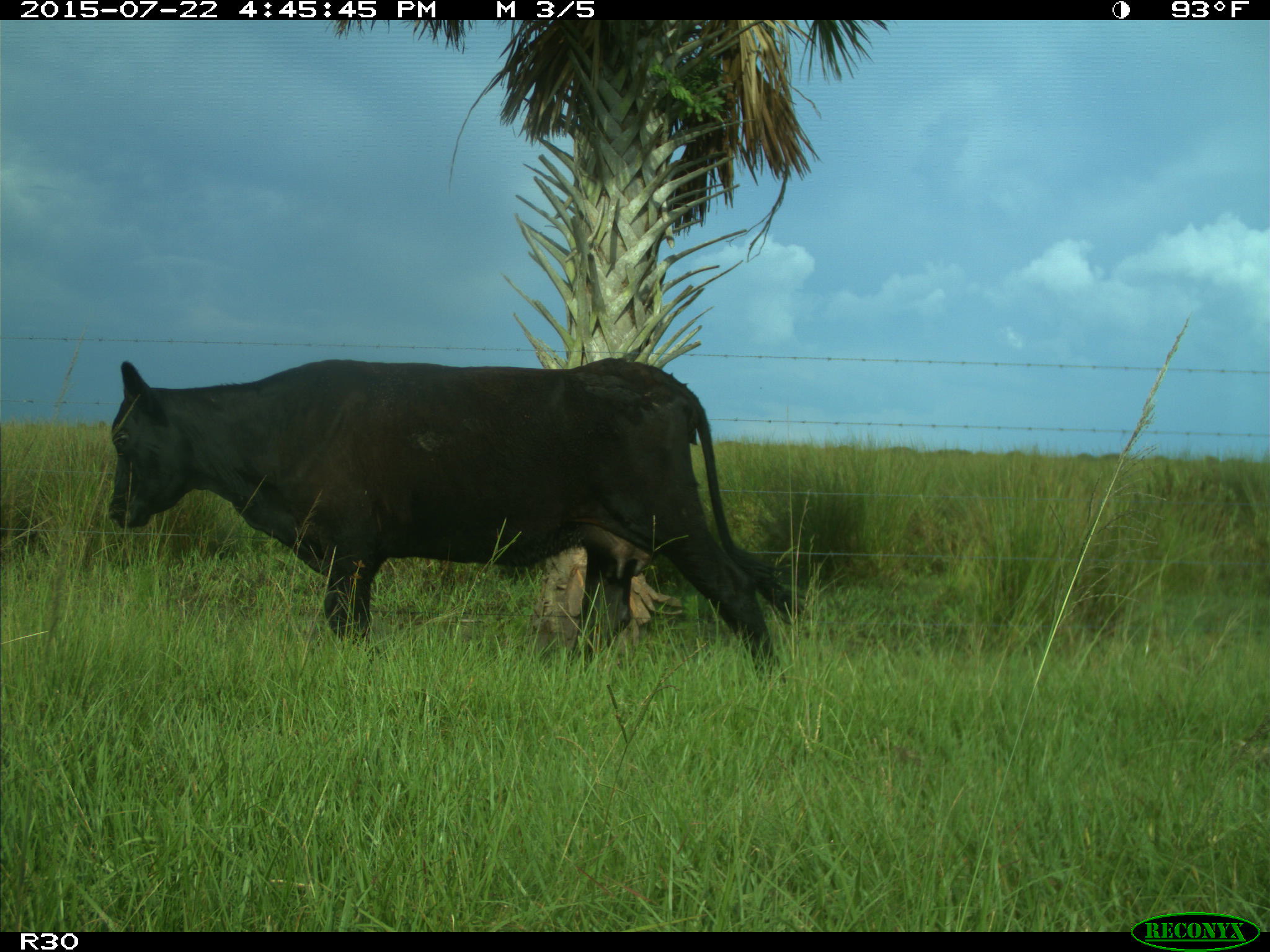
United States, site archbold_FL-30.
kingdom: Animalia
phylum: Chordata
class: Mammalia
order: Artiodactyla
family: Bovidae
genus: Bos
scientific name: Bos taurus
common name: domestic cow